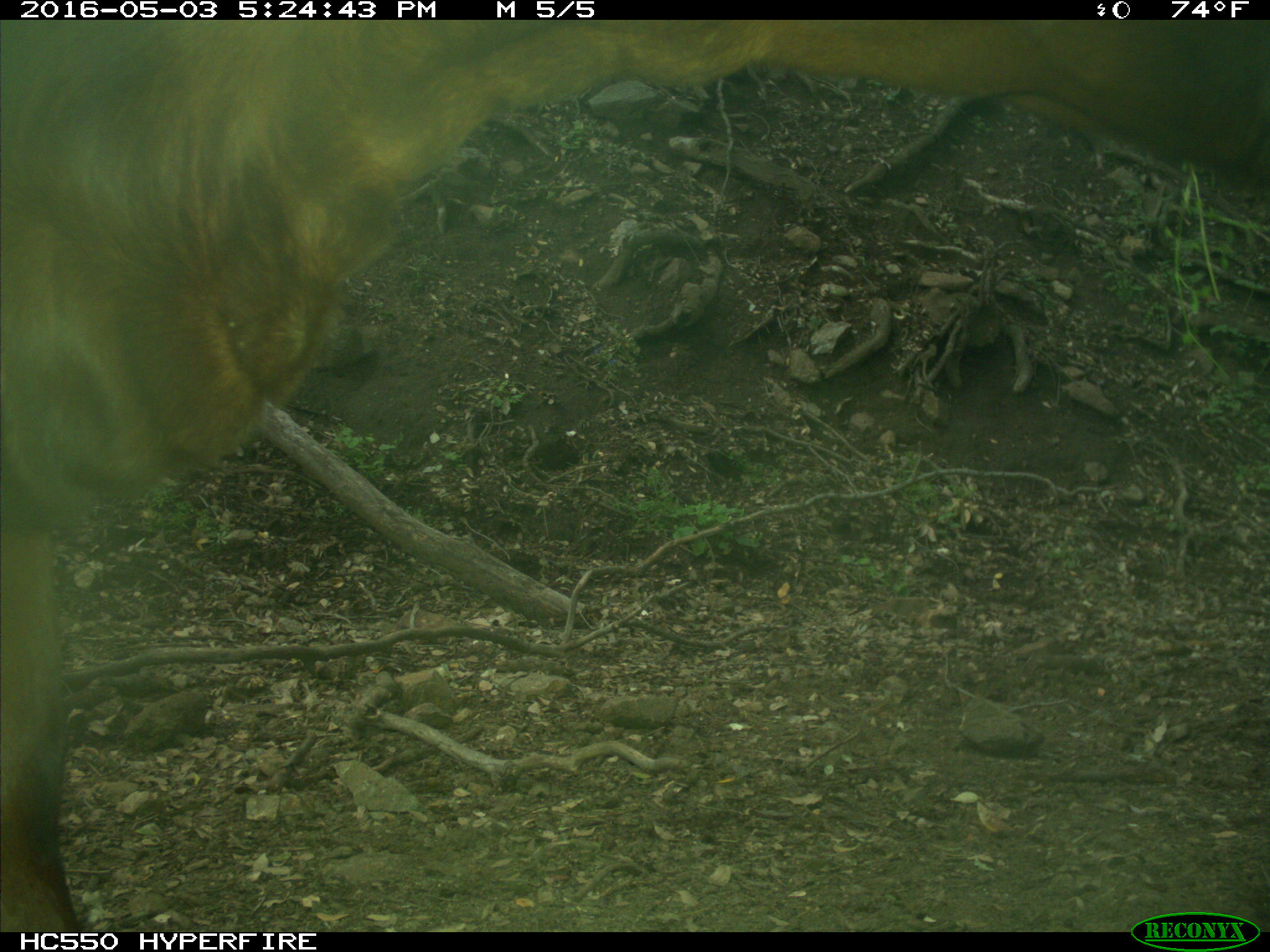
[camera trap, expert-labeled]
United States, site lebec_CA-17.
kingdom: Animalia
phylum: Chordata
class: Mammalia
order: Artiodactyla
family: Bovidae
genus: Bos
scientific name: Bos taurus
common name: domestic cow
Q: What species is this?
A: Bos taurus (domestic cow).